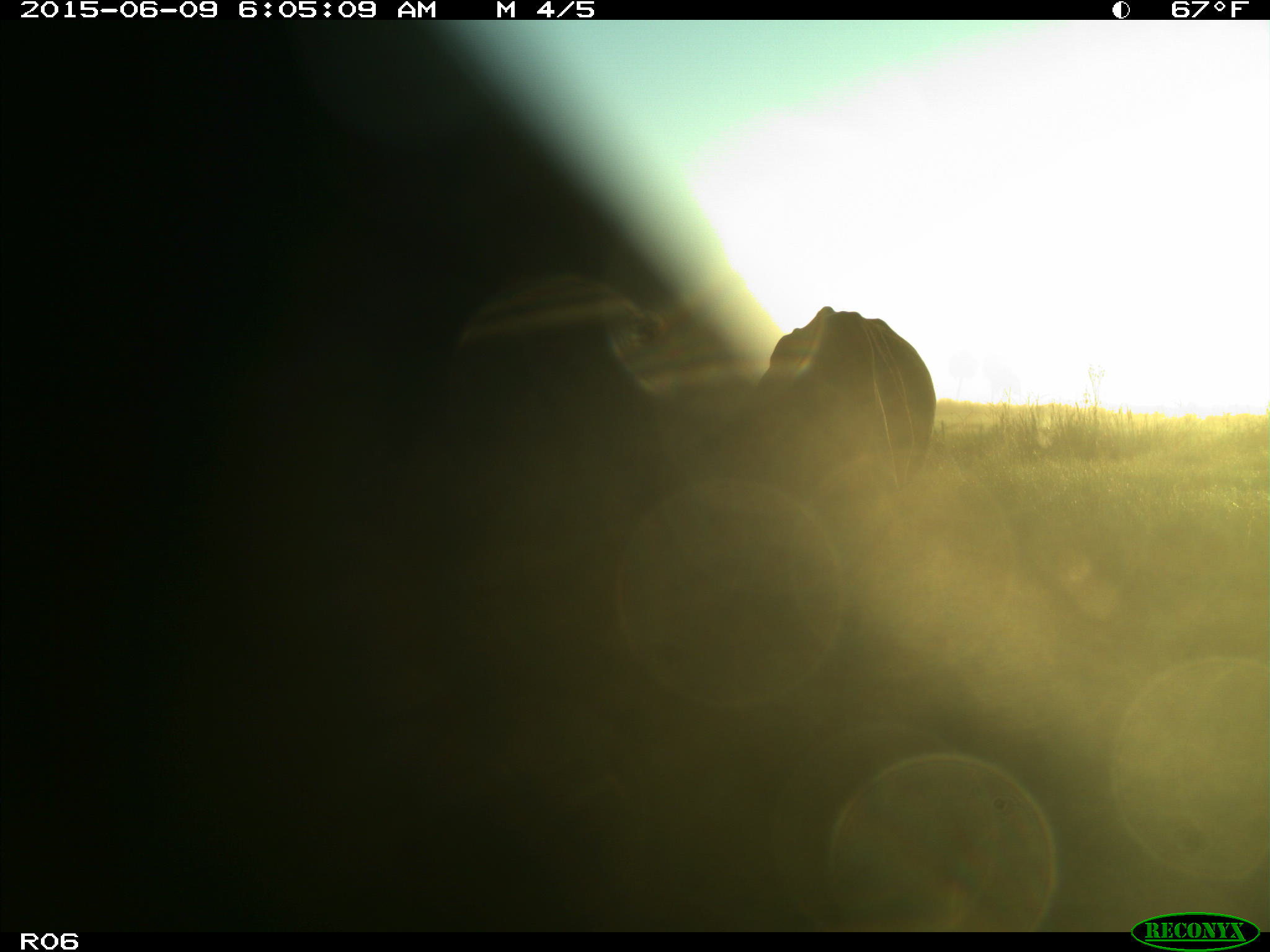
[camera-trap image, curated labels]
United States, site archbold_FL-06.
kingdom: Animalia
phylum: Chordata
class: Mammalia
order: Artiodactyla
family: Bovidae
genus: Bos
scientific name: Bos taurus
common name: domestic cow